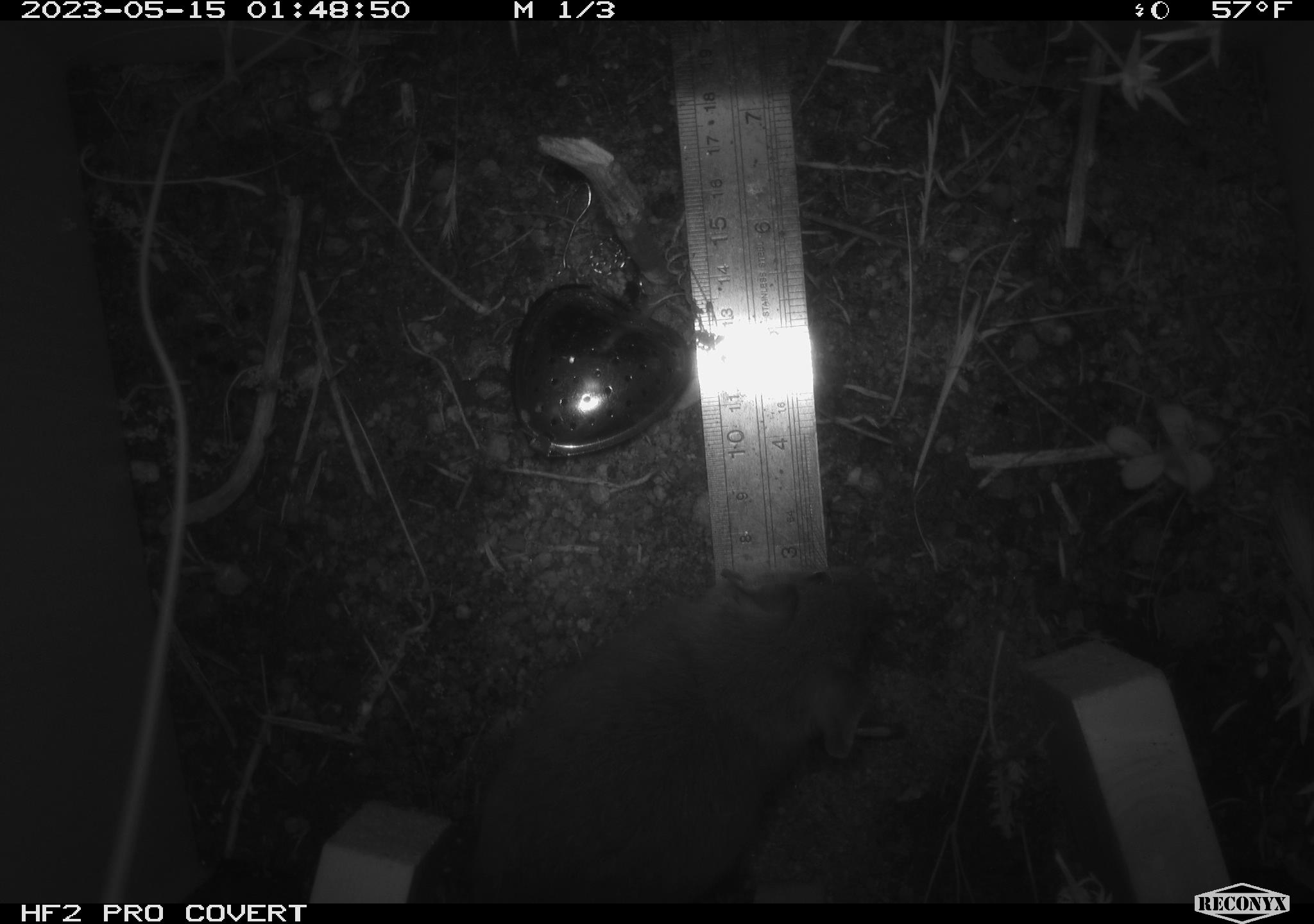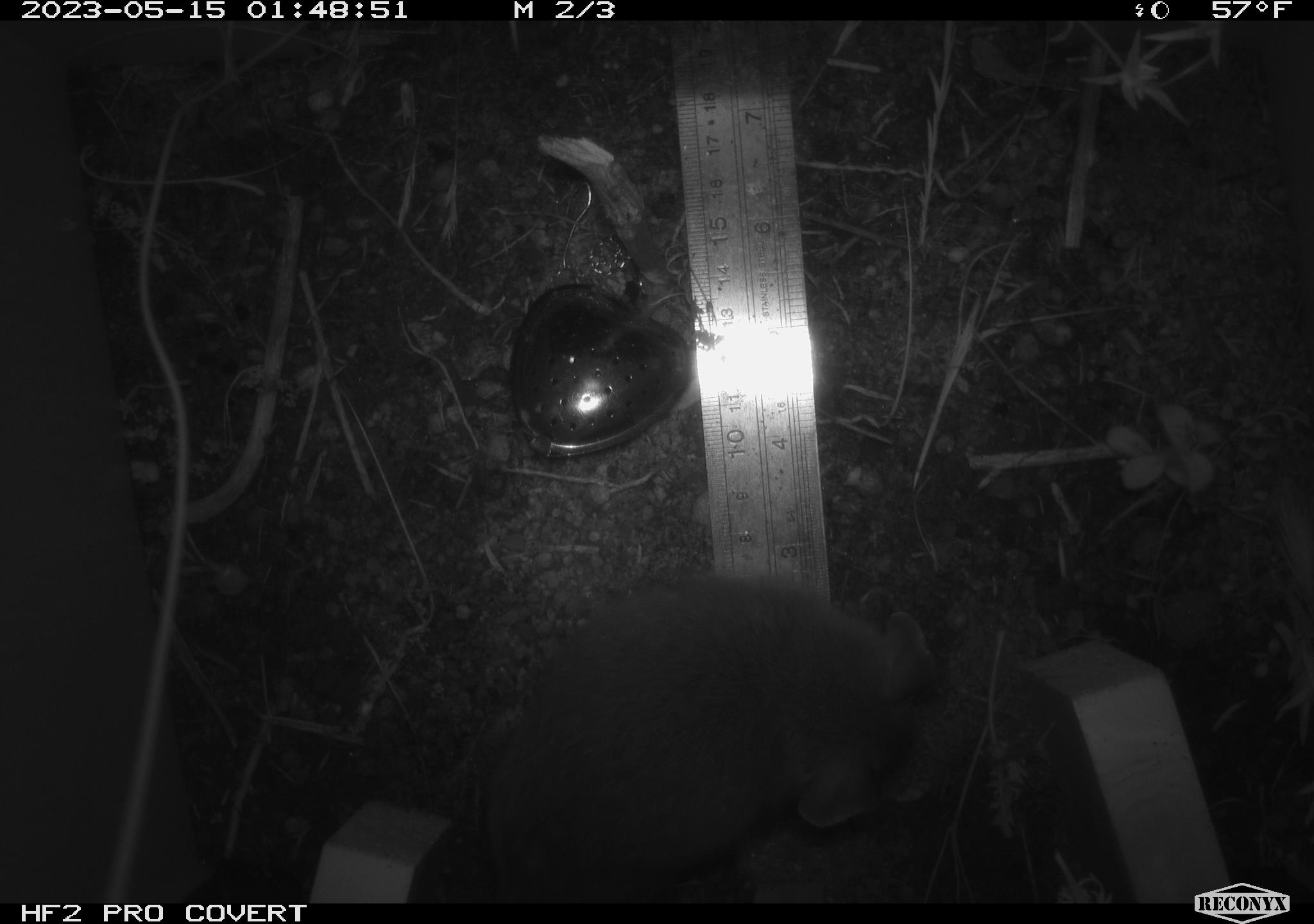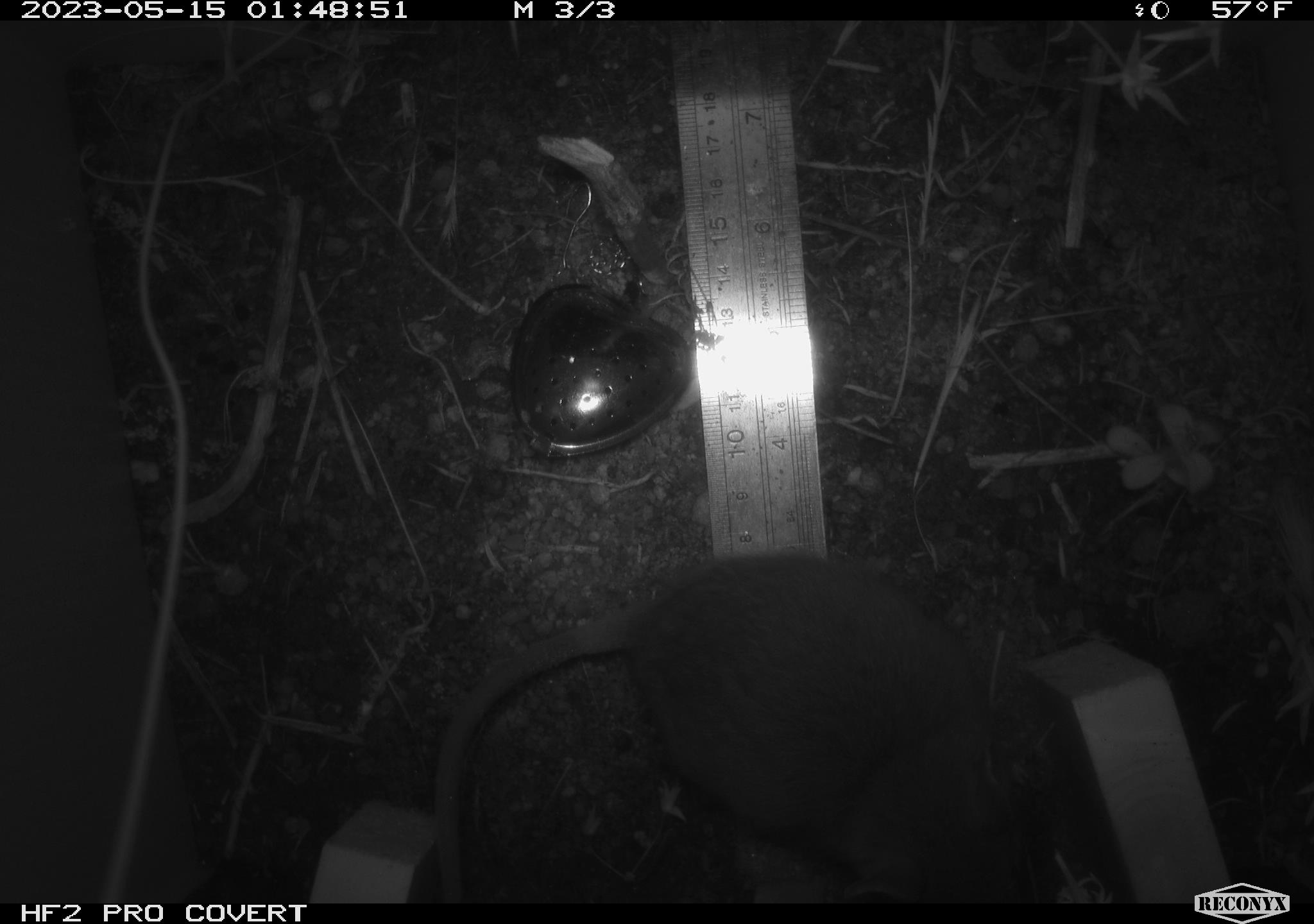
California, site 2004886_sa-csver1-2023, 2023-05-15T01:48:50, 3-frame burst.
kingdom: Animalia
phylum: Chordata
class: Mammalia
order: Rodentia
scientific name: Rodentia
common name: mouse species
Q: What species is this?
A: Mouse species (Rodentia).